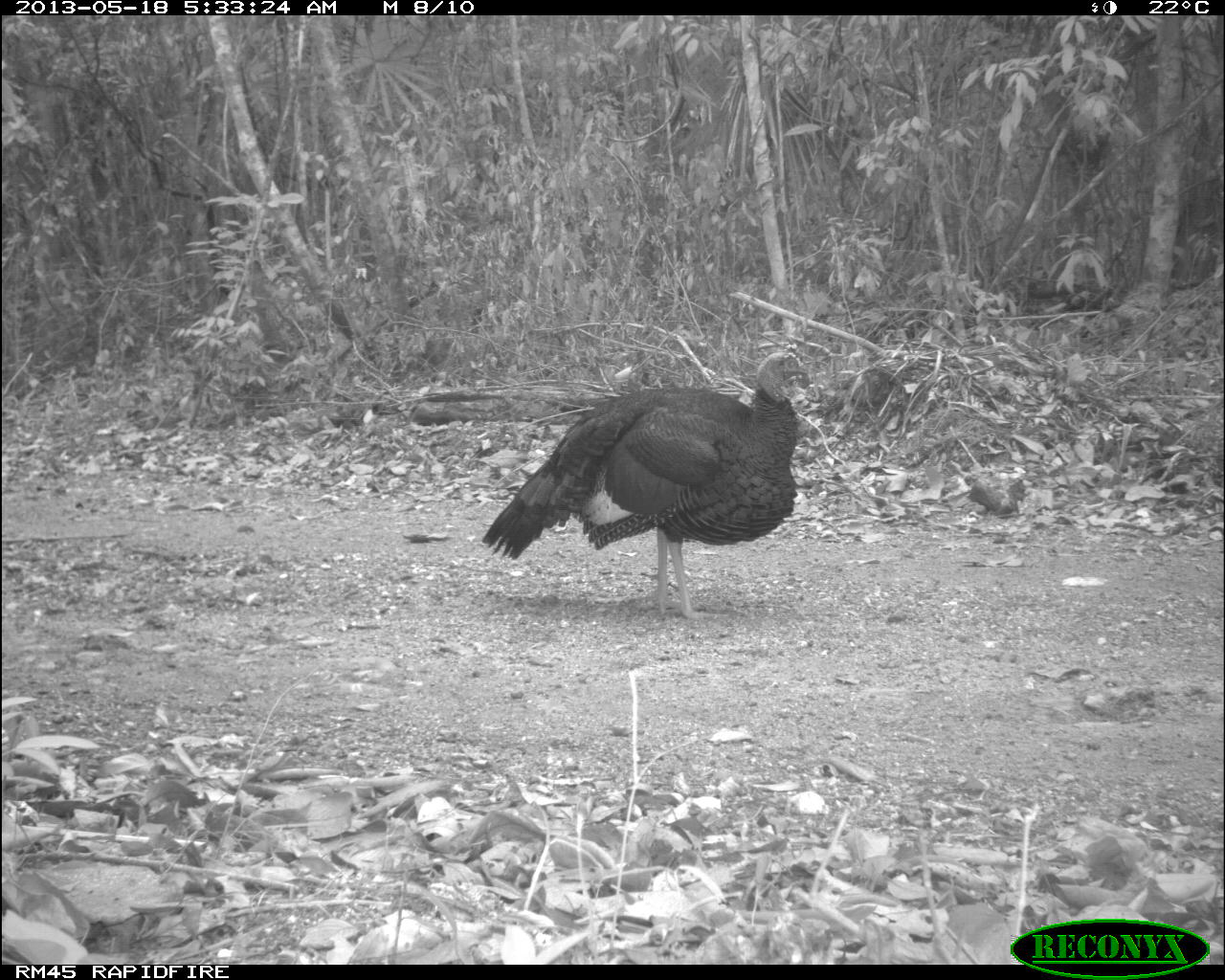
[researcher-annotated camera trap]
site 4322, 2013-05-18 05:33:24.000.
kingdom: Animalia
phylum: Chordata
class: Aves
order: Galliformes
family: Phasianidae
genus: Meleagris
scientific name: Meleagris ocellata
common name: ocellated turkey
Meleagris ocellata (ocellated turkey), count 1, sex male.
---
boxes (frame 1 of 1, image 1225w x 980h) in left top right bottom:
meleagris ocellata: 479 351 808 619